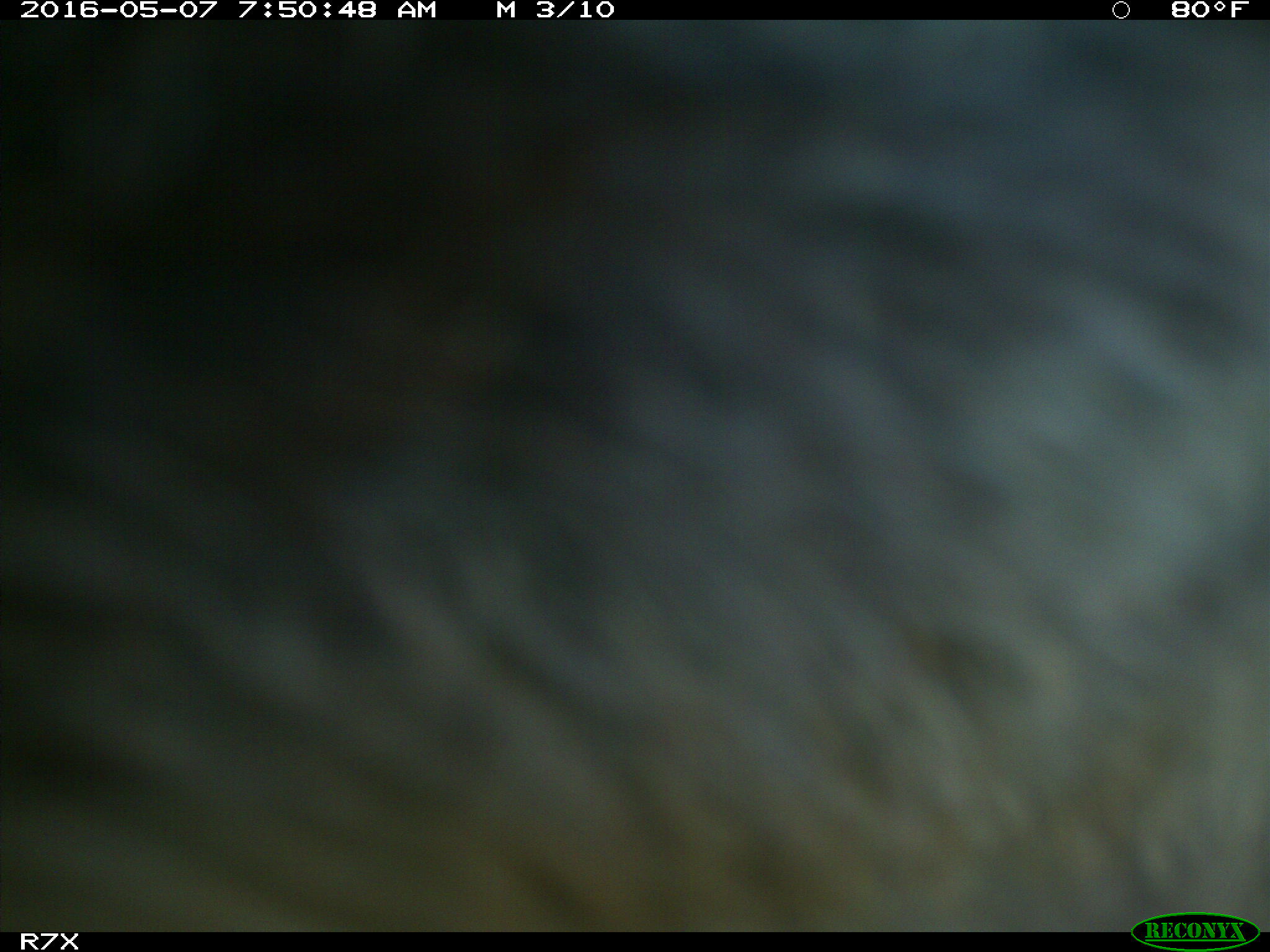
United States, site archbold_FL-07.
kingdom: Animalia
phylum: Chordata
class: Mammalia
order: Artiodactyla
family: Bovidae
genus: Bos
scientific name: Bos taurus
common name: domestic cow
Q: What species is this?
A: Bos taurus (domestic cow).